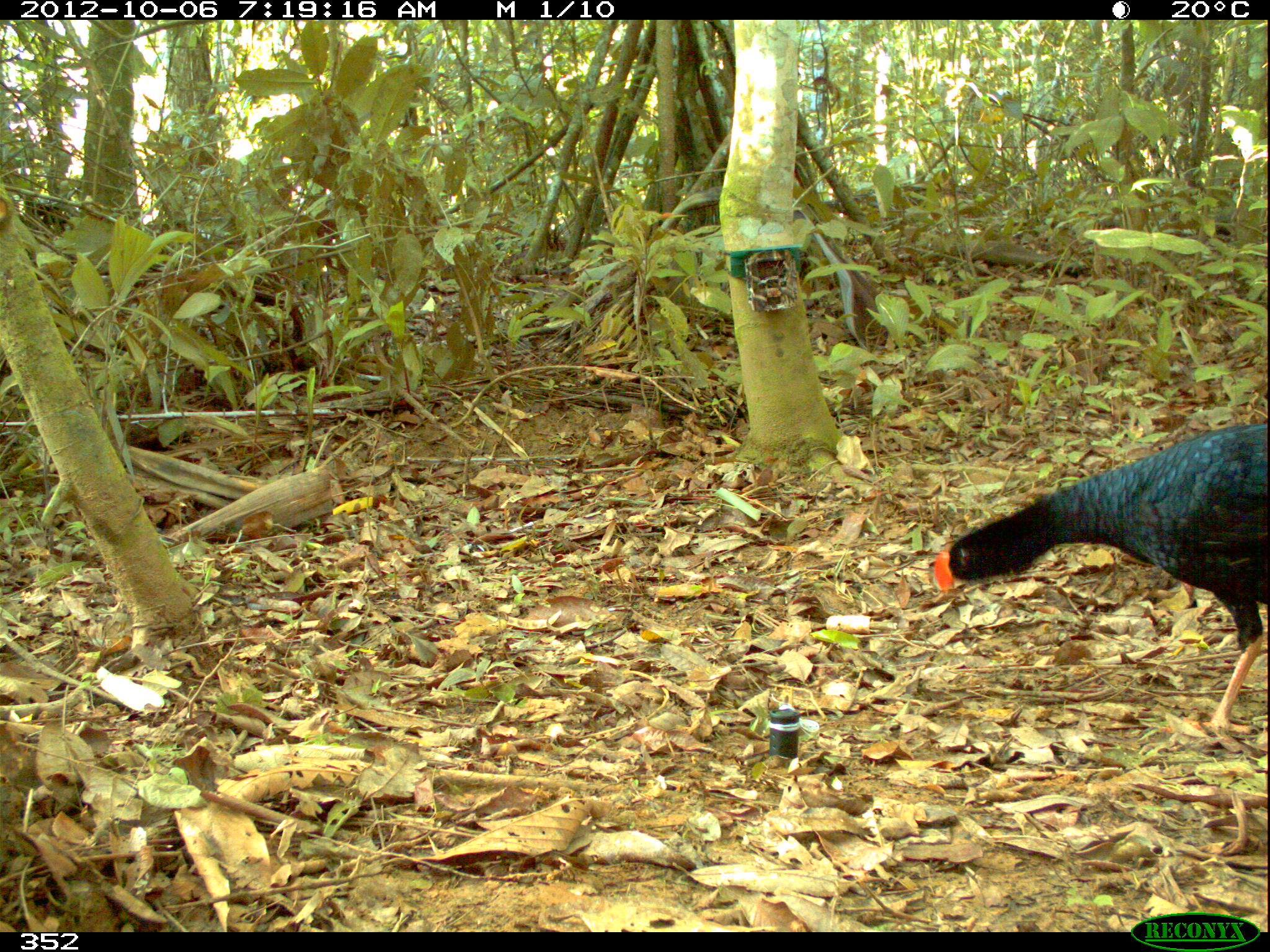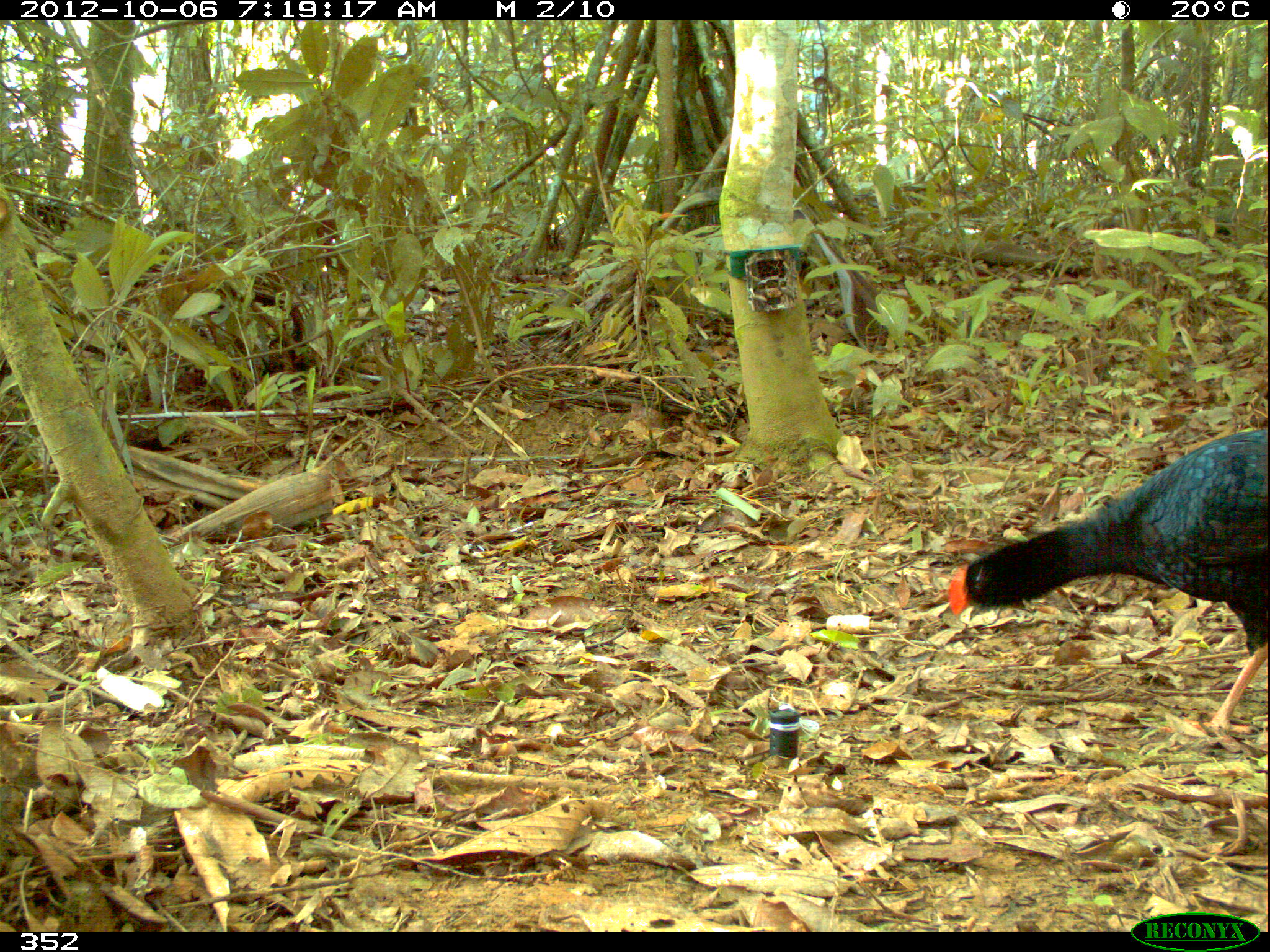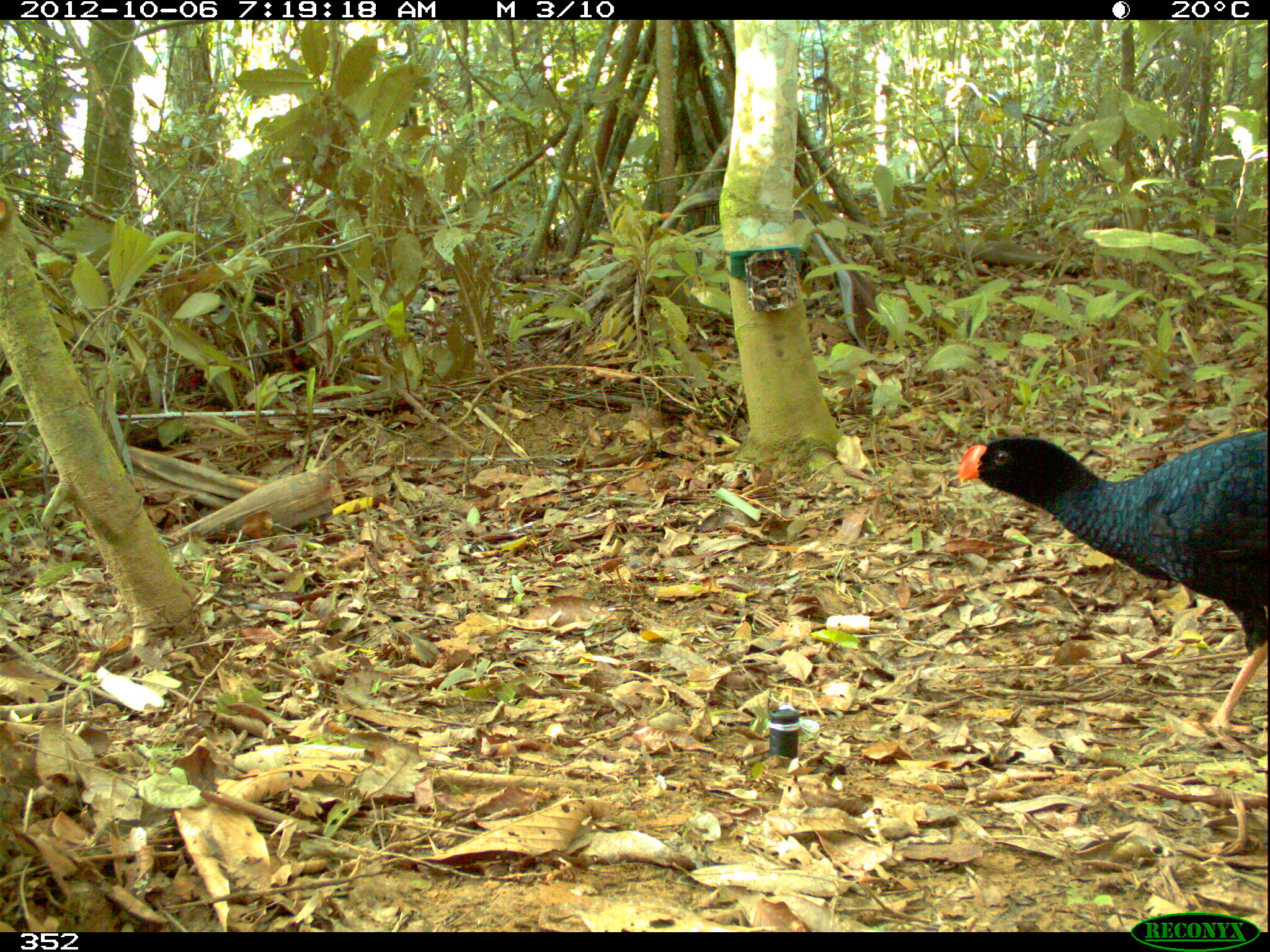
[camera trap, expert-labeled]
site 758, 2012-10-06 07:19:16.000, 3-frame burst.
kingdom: Animalia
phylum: Chordata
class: Aves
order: Galliformes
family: Cracidae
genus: Mitu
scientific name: Mitu tuberosum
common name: razor-billed curassow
Mitu tuberosum (razor-billed curassow).